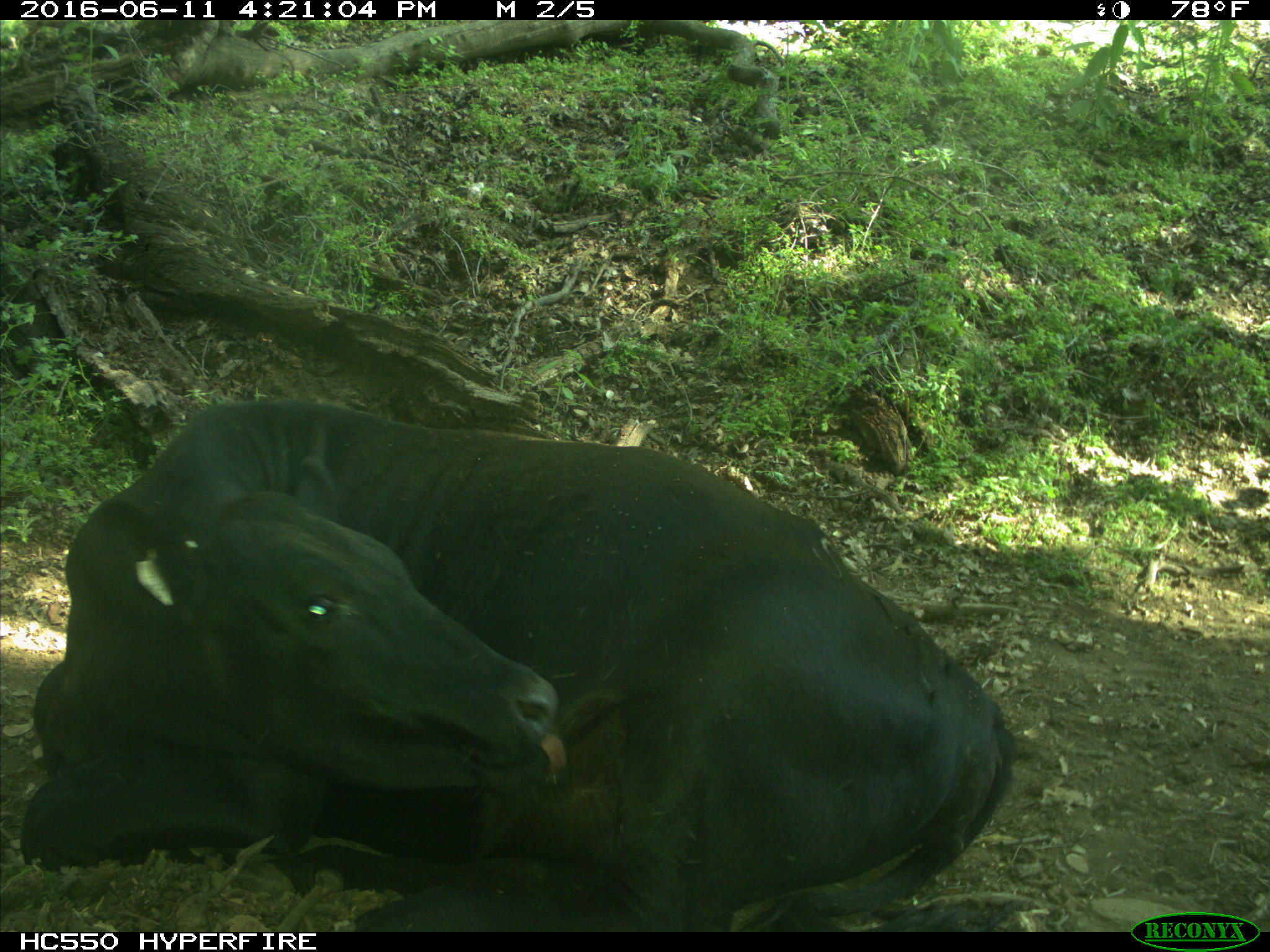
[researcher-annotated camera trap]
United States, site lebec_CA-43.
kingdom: Animalia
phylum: Chordata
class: Mammalia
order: Artiodactyla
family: Bovidae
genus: Bos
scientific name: Bos taurus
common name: domestic cow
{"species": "Bos taurus (domestic cow)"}